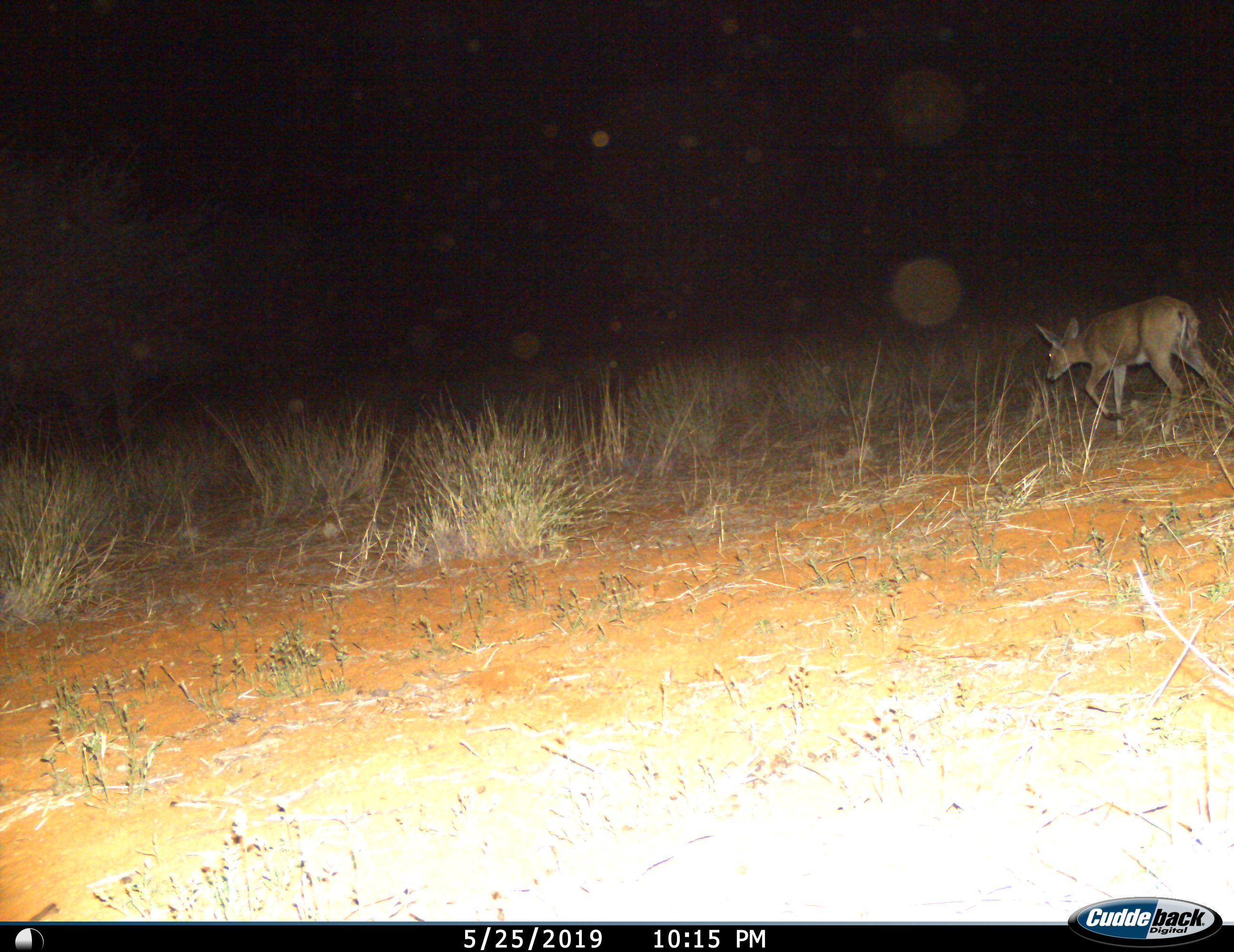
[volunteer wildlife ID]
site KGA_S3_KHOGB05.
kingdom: Animalia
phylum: Chordata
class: Mammalia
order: Artiodactyla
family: Bovidae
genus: Sylvicapra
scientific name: Sylvicapra grimmia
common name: common duiker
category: duikercommongrey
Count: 1.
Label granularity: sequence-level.